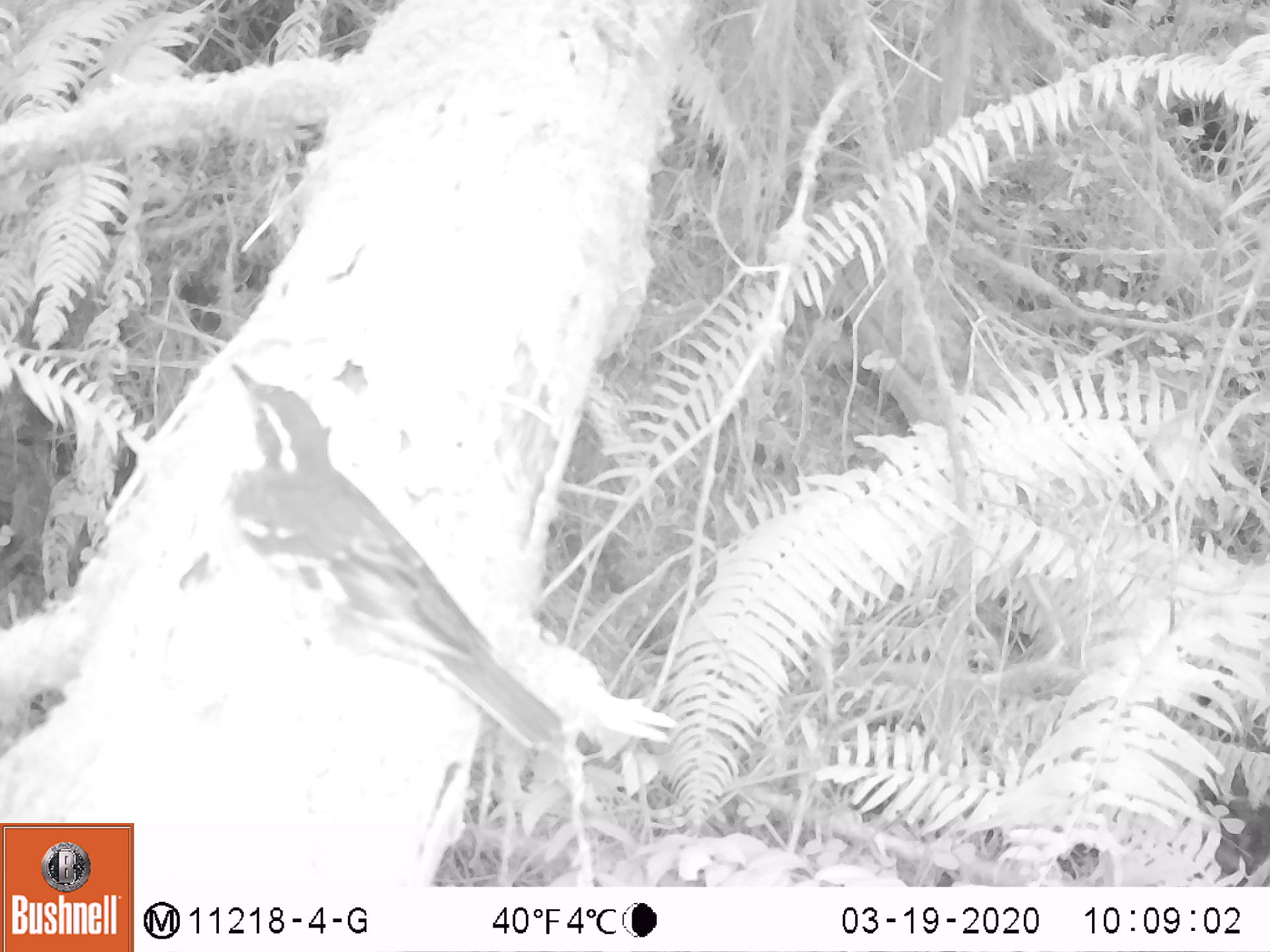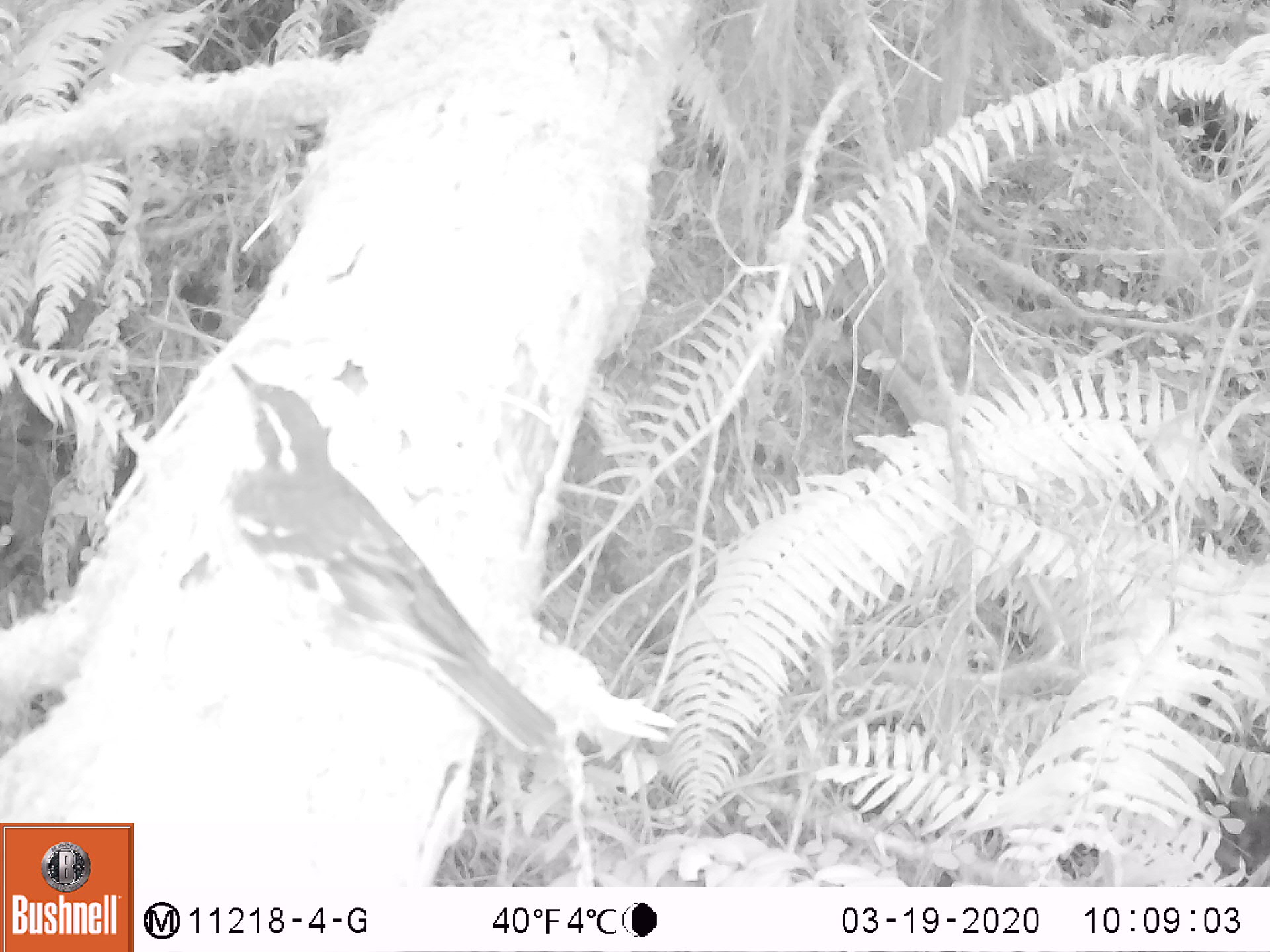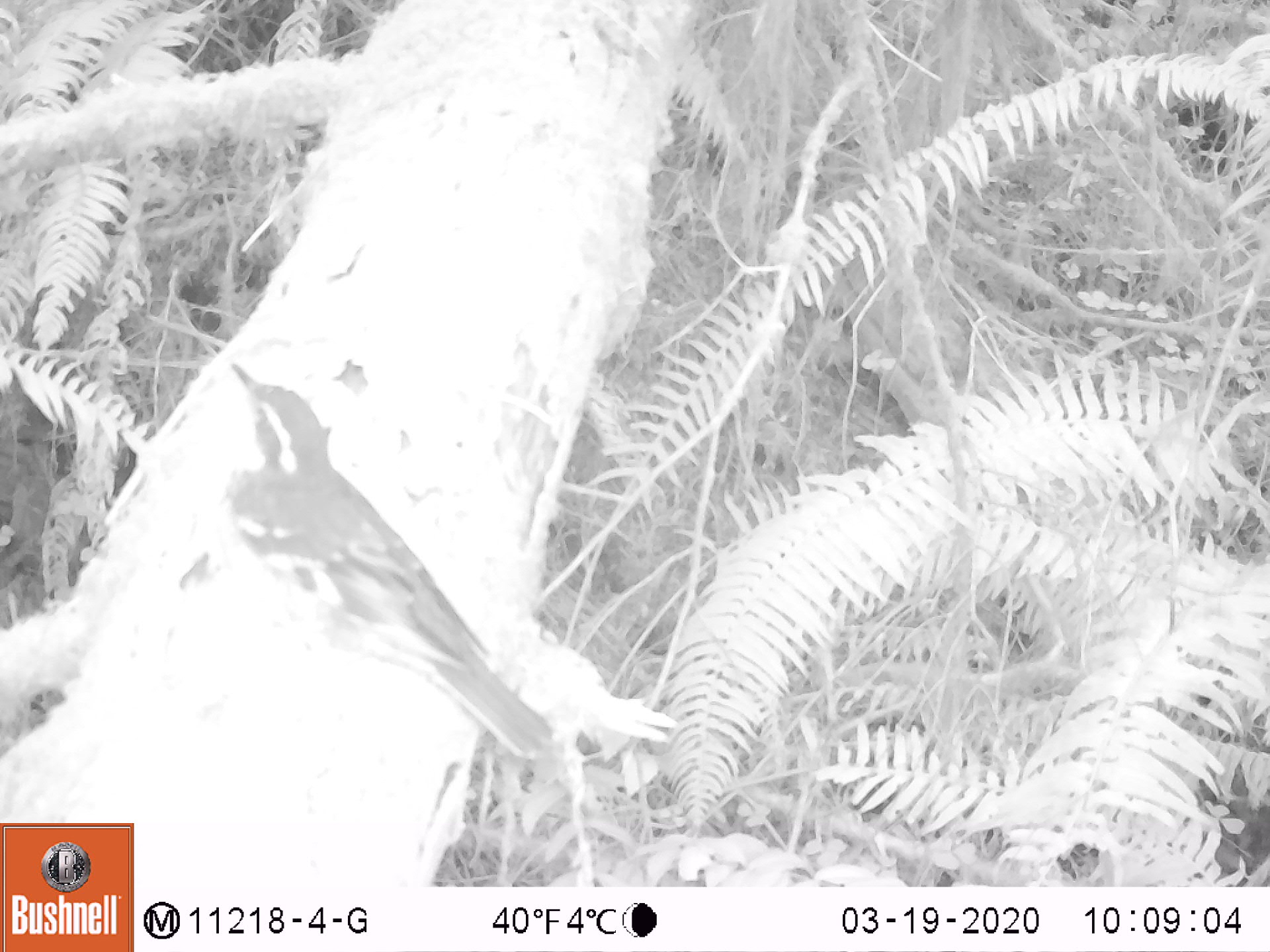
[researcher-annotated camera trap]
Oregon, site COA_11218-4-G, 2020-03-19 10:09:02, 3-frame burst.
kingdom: Animalia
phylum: Chordata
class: Aves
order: Passeriformes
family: Turdidae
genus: Ixoreus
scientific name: Ixoreus naevius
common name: varied thrush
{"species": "varied thrush (Ixoreus naevius)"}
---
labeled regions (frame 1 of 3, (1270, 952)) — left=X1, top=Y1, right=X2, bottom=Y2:
varied thrush: left=219, top=362, right=566, bottom=744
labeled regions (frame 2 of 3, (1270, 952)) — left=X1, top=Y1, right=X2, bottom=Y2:
varied thrush: left=222, top=363, right=562, bottom=758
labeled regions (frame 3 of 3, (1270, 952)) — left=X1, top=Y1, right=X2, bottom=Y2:
varied thrush: left=221, top=364, right=553, bottom=757